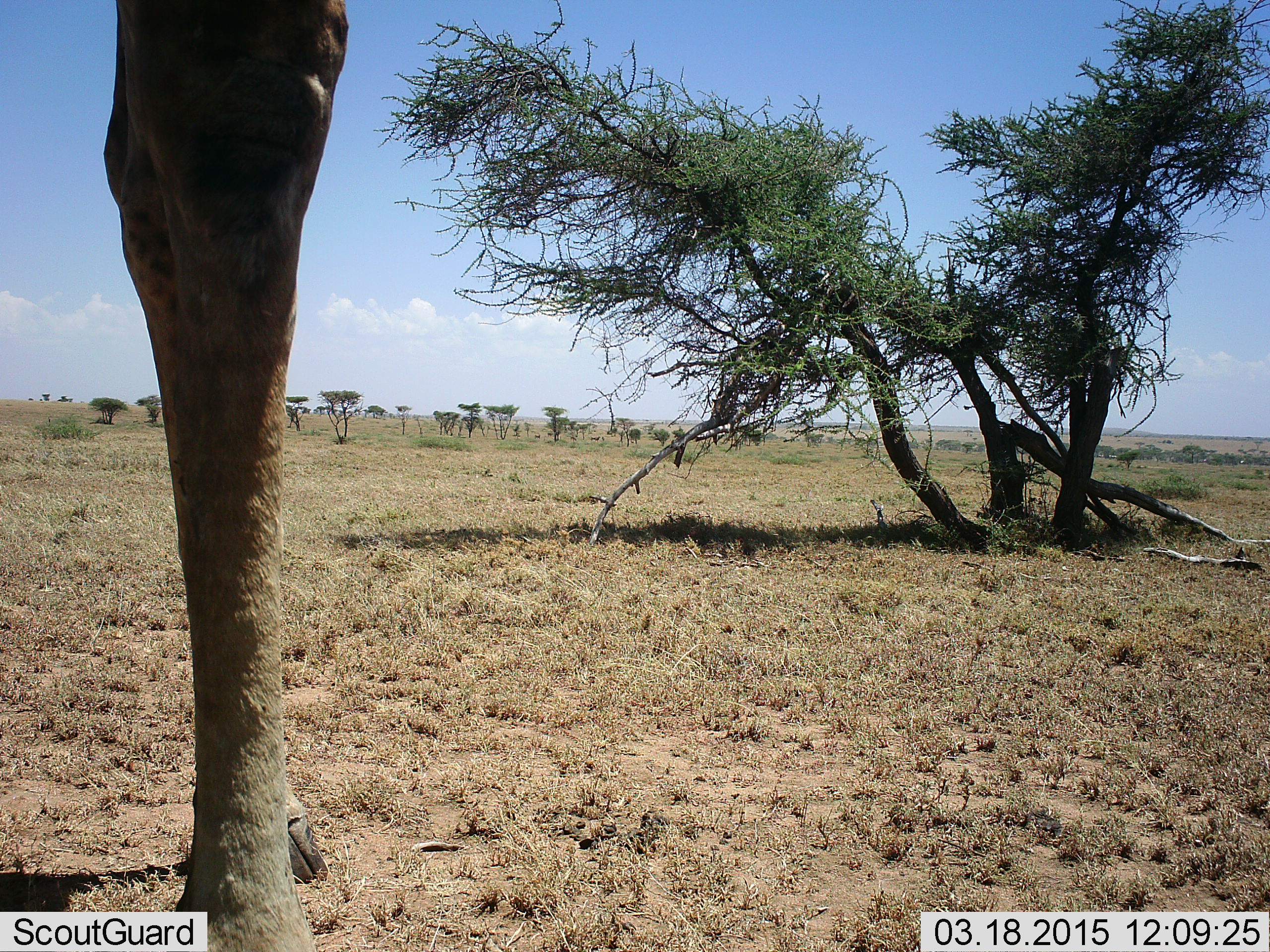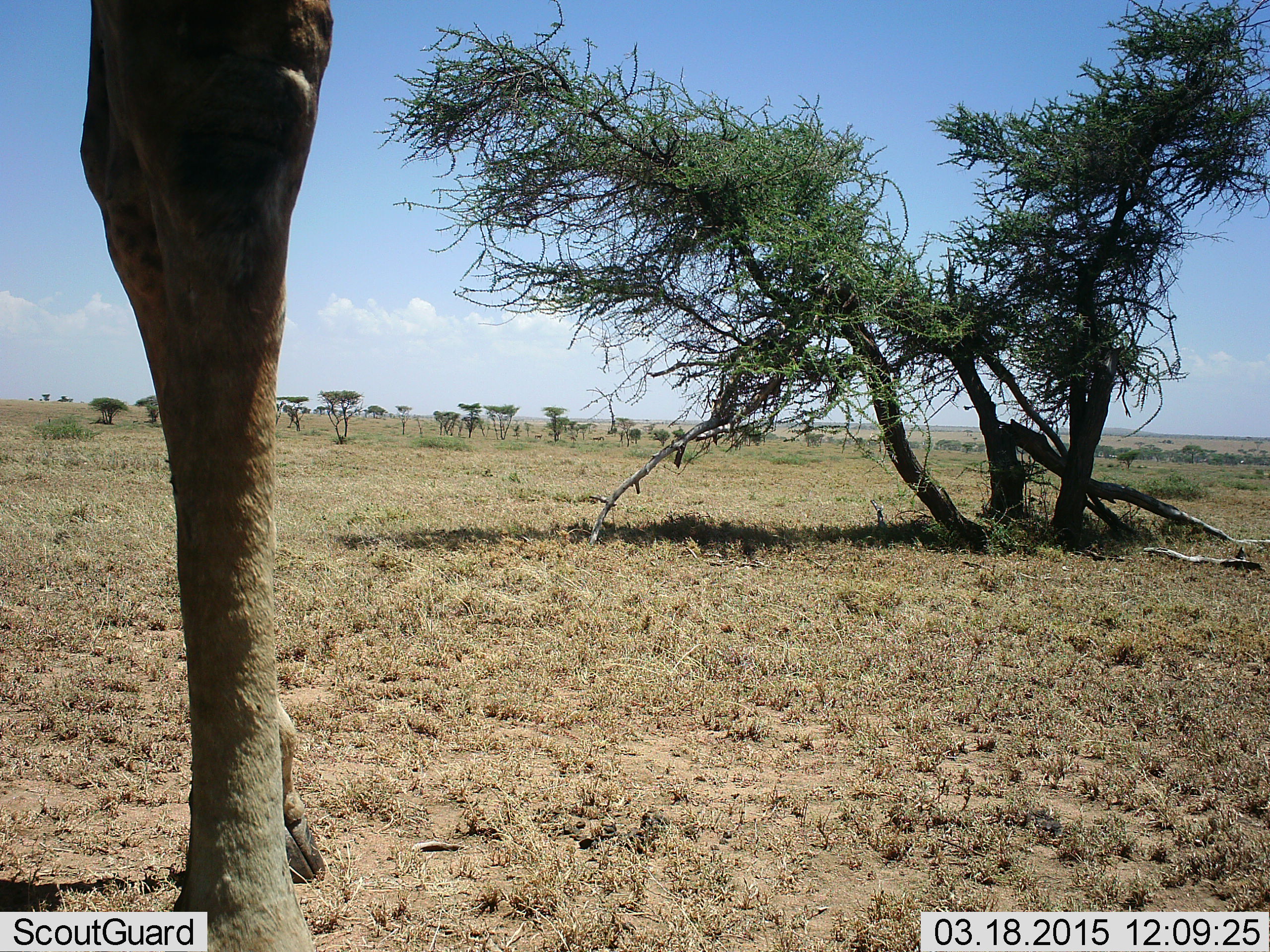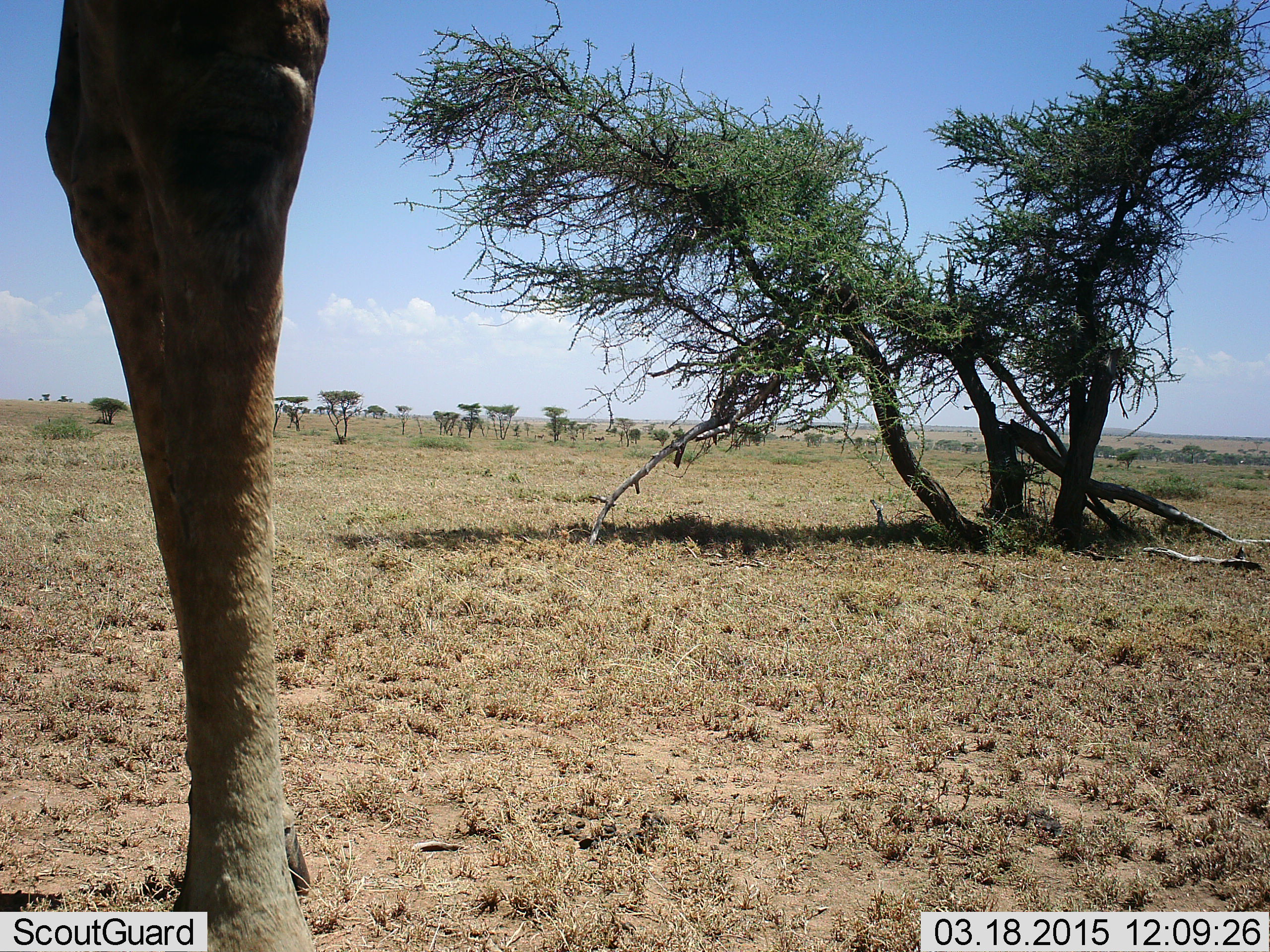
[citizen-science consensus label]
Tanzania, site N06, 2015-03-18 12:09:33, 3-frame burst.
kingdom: Animalia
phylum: Chordata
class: Mammalia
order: Artiodactyla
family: Giraffidae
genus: Giraffa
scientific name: Giraffa camelopardalis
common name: giraffe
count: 1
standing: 90%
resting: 0%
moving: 10%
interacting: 0%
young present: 0%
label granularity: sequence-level